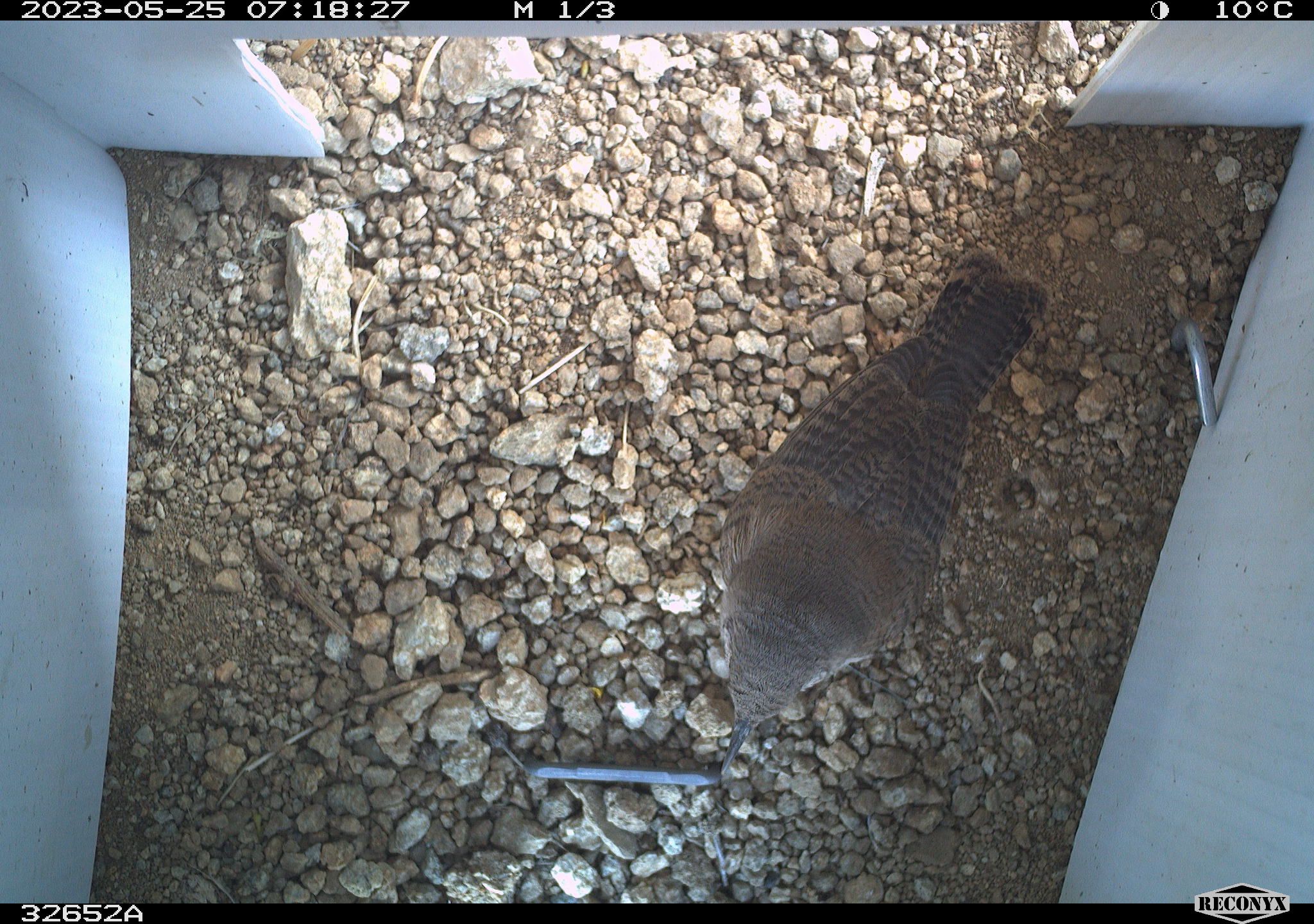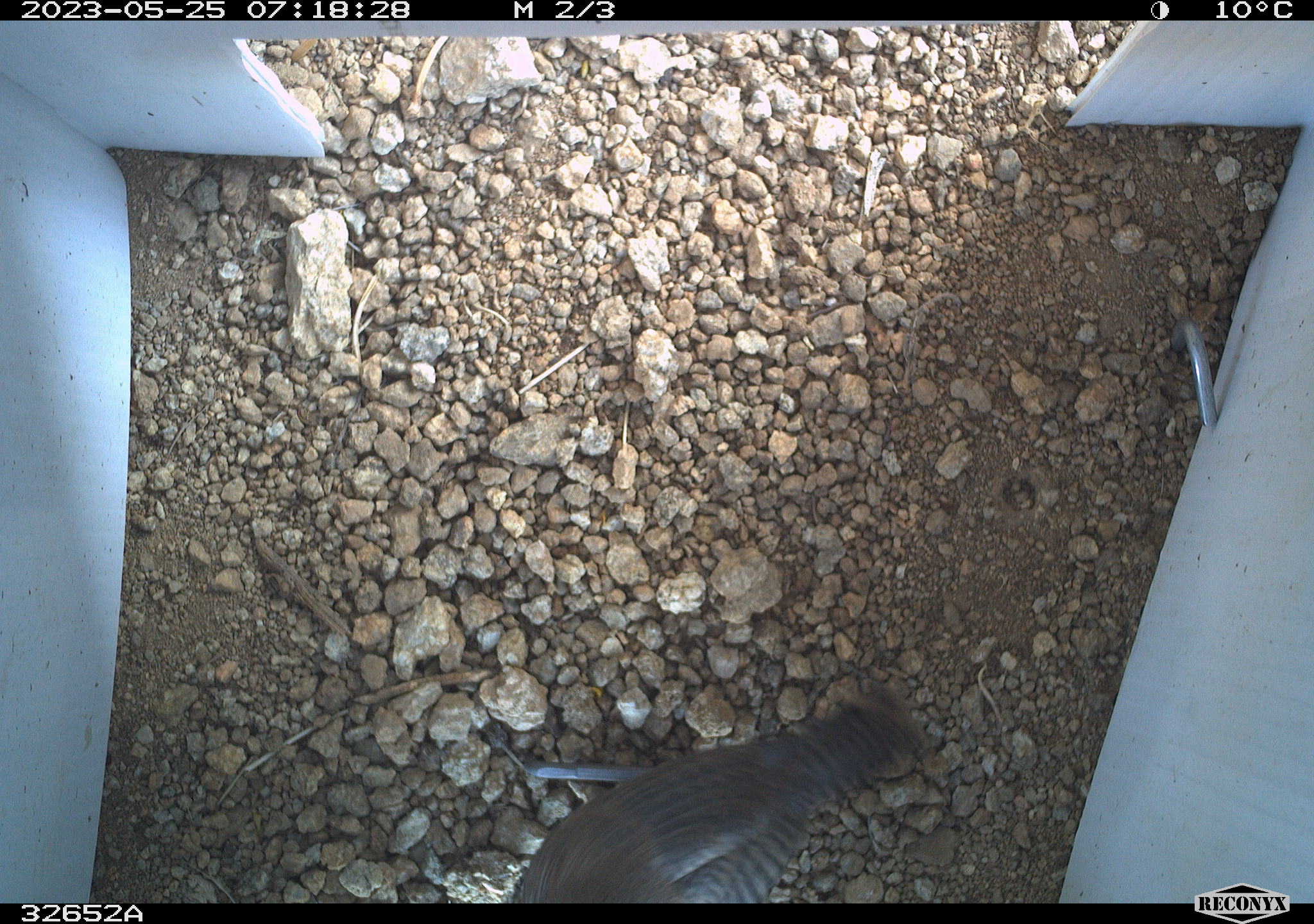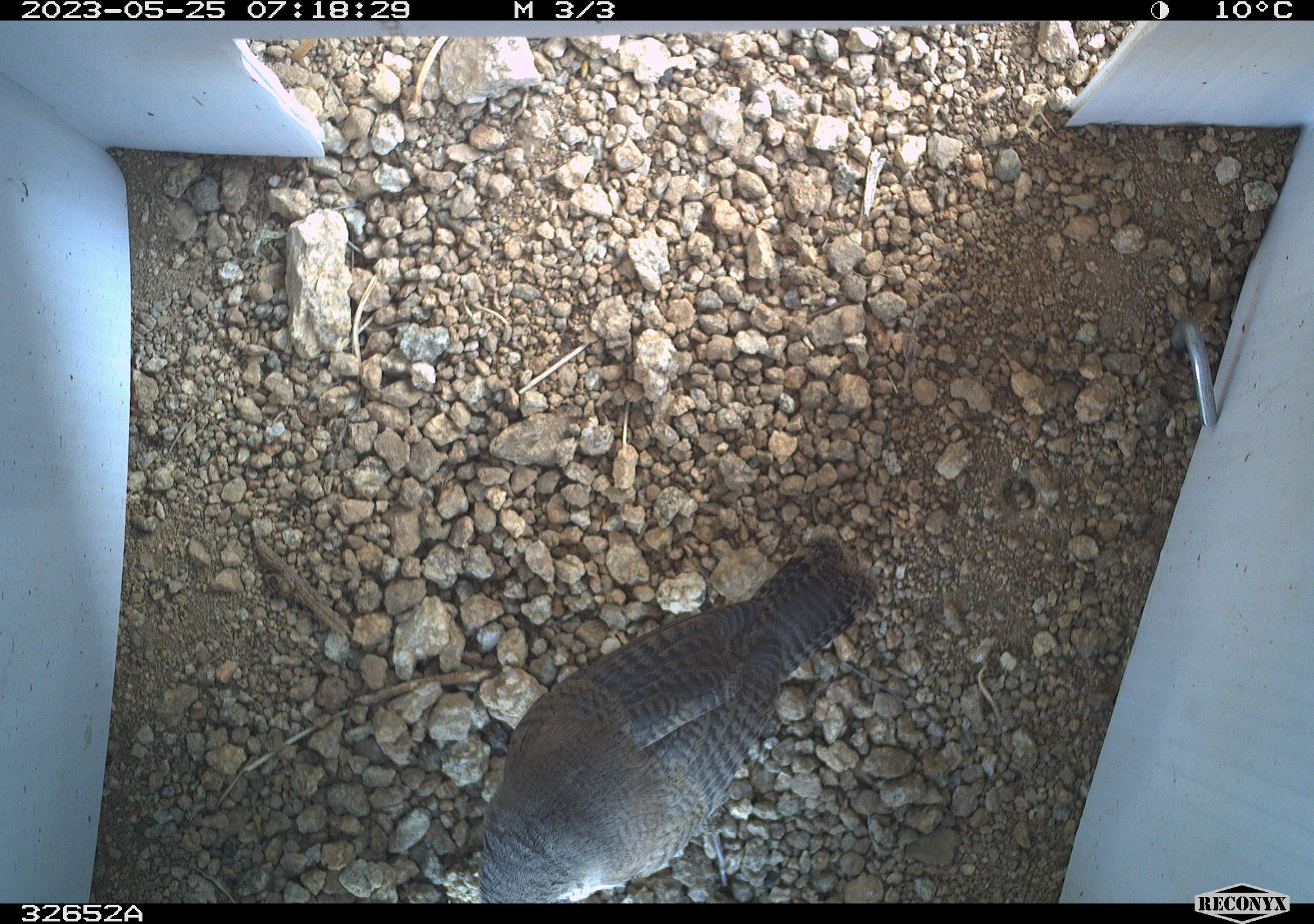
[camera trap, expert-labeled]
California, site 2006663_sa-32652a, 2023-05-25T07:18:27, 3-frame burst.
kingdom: Animalia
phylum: Chordata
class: Aves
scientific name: Aves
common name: bird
Bird (Aves).